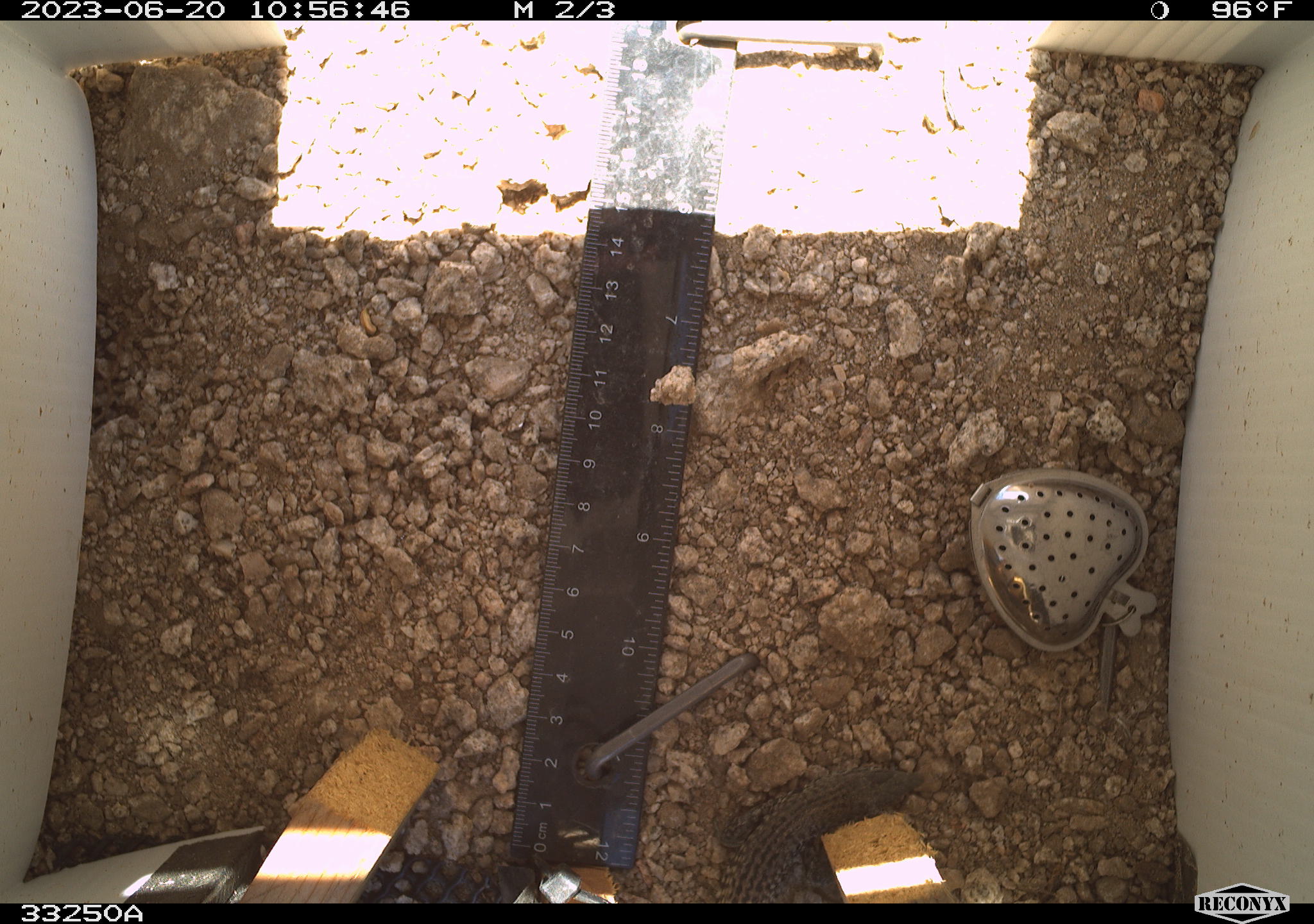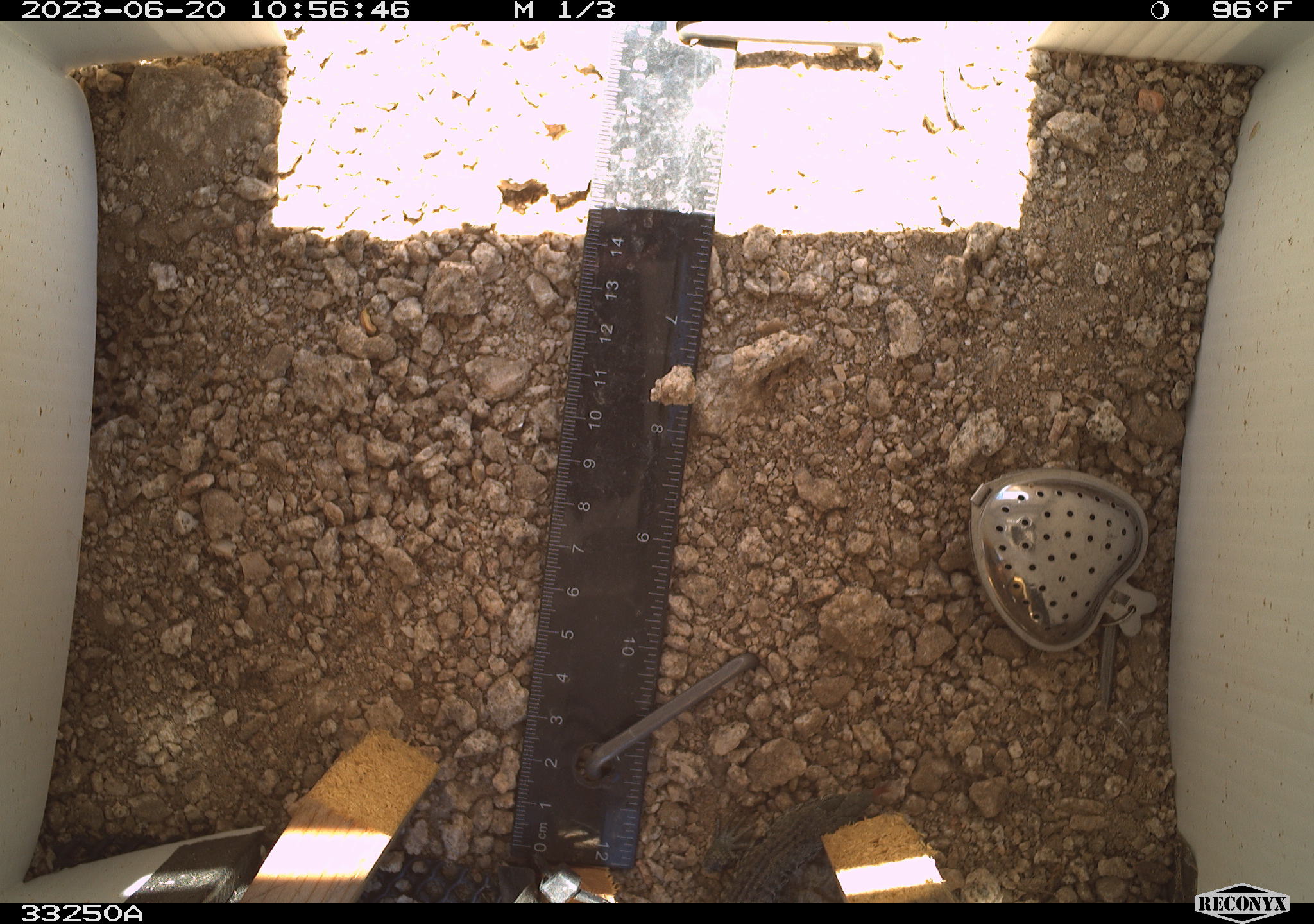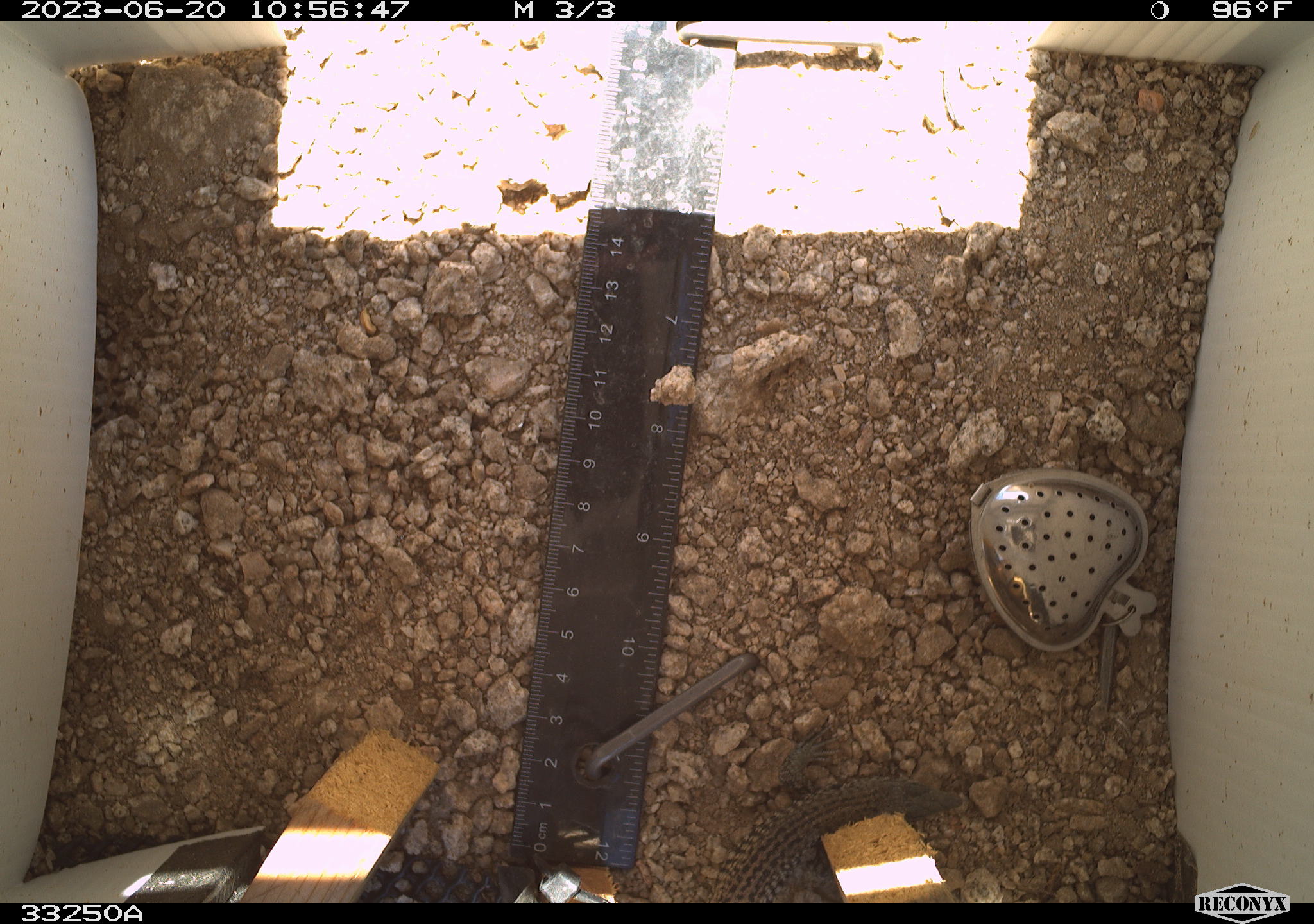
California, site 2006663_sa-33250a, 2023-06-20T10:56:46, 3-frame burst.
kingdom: Animalia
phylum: Chordata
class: Reptilia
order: Squamata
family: Teiidae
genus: Aspidoscelis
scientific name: Aspidoscelis tigris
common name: western whiptail